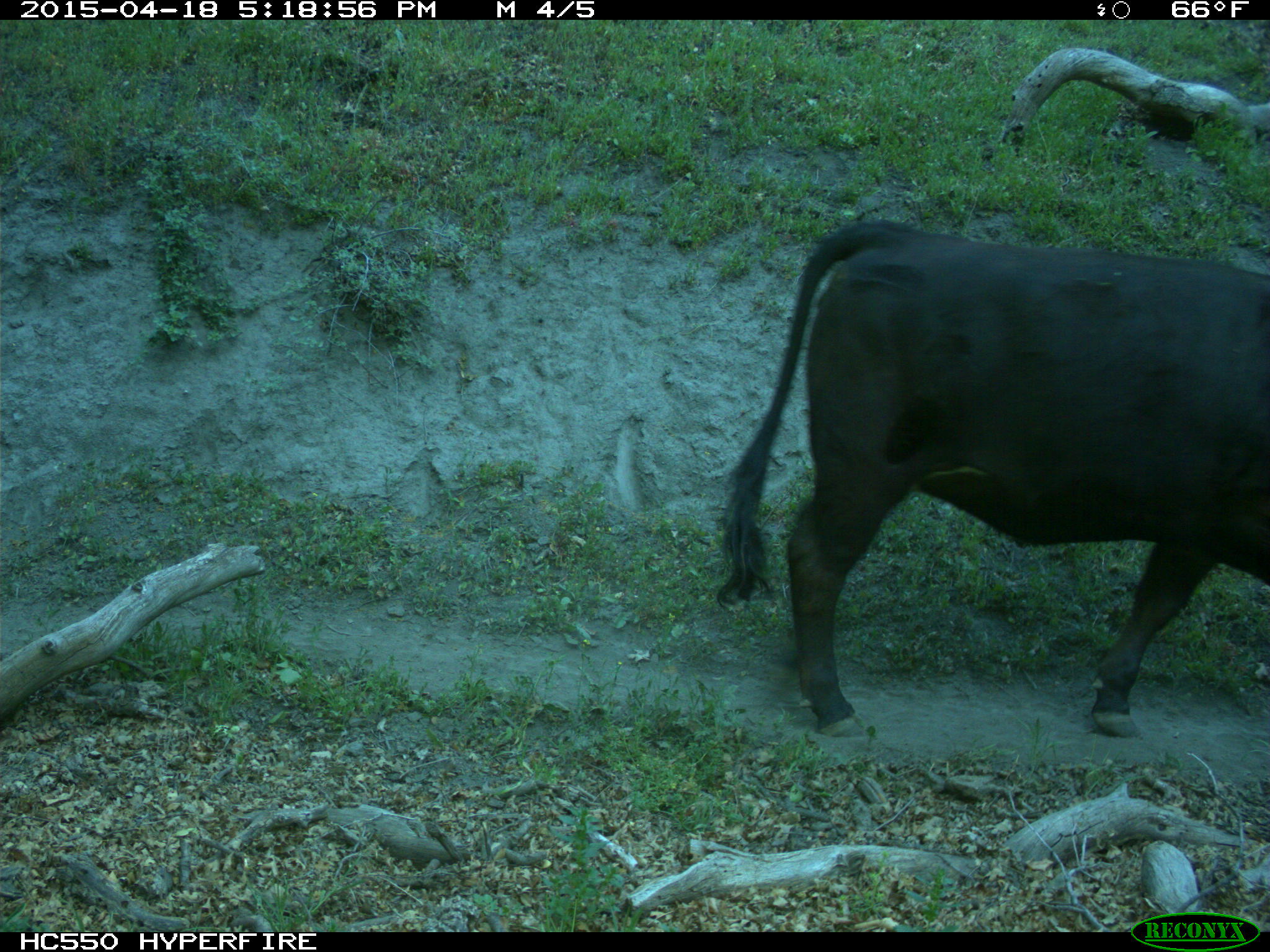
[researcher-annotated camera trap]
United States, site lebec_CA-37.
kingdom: Animalia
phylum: Chordata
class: Mammalia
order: Artiodactyla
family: Bovidae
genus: Bos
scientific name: Bos taurus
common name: domestic cow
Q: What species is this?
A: Bos taurus (domestic cow).